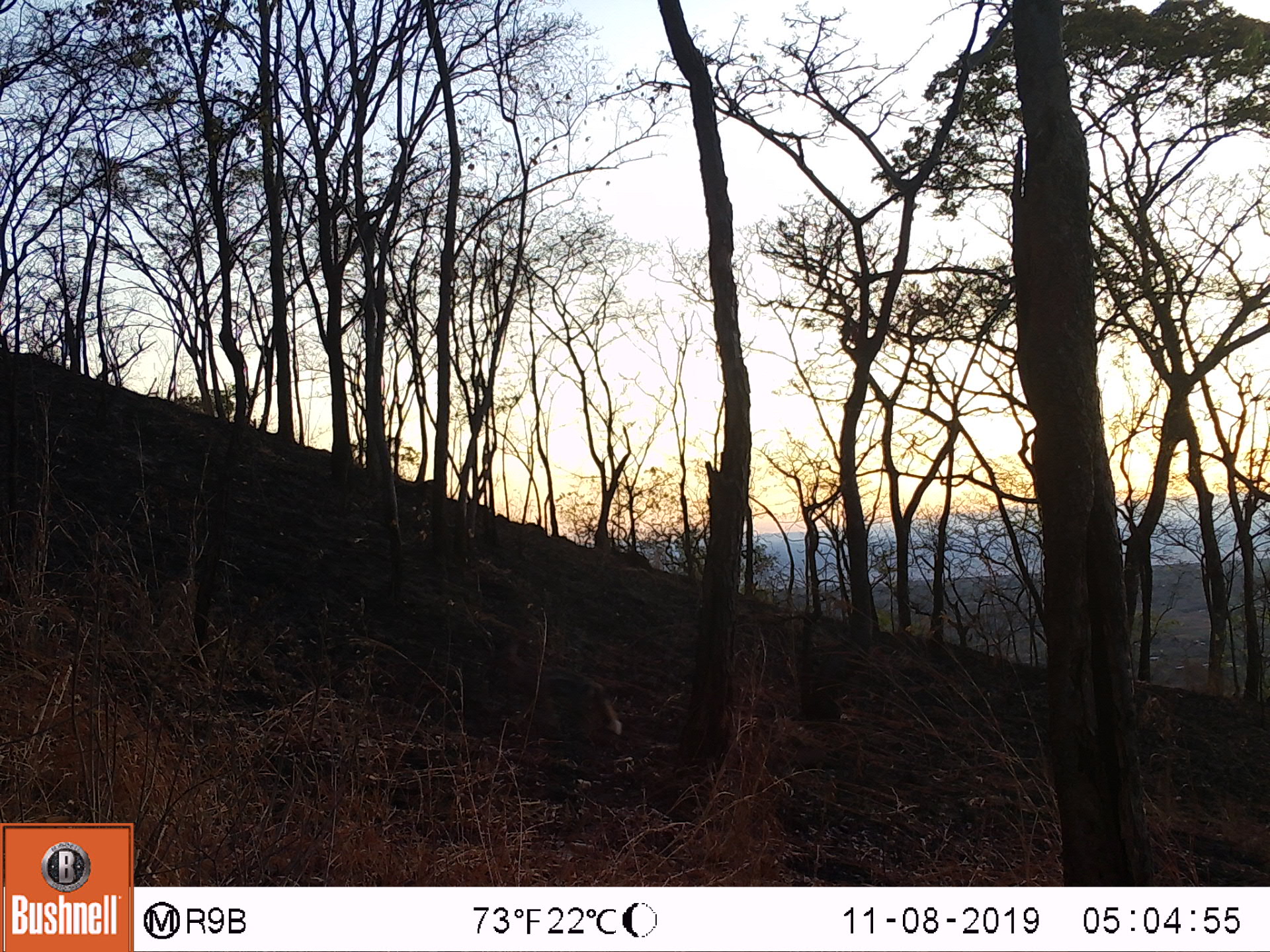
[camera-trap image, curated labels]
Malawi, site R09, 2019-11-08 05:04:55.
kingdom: Animalia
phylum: Chordata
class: Mammalia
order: Carnivora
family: Canidae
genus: Lupulella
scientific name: Lupulella adusta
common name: side-striped jackal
Side-striped jackal (Lupulella adusta), count 1.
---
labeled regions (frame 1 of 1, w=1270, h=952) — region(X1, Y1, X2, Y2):
side-striped jackal: region(529, 654, 624, 736)